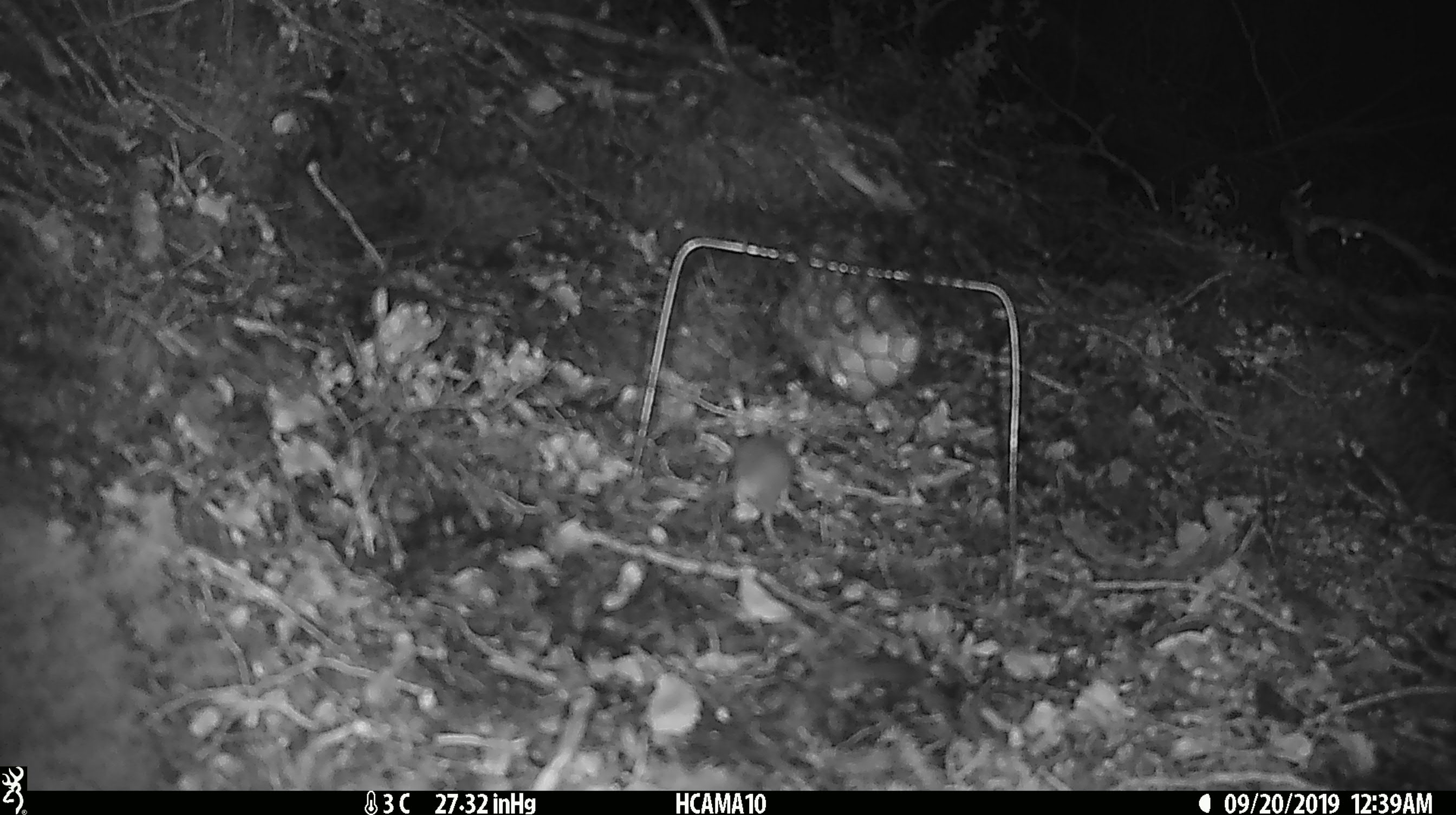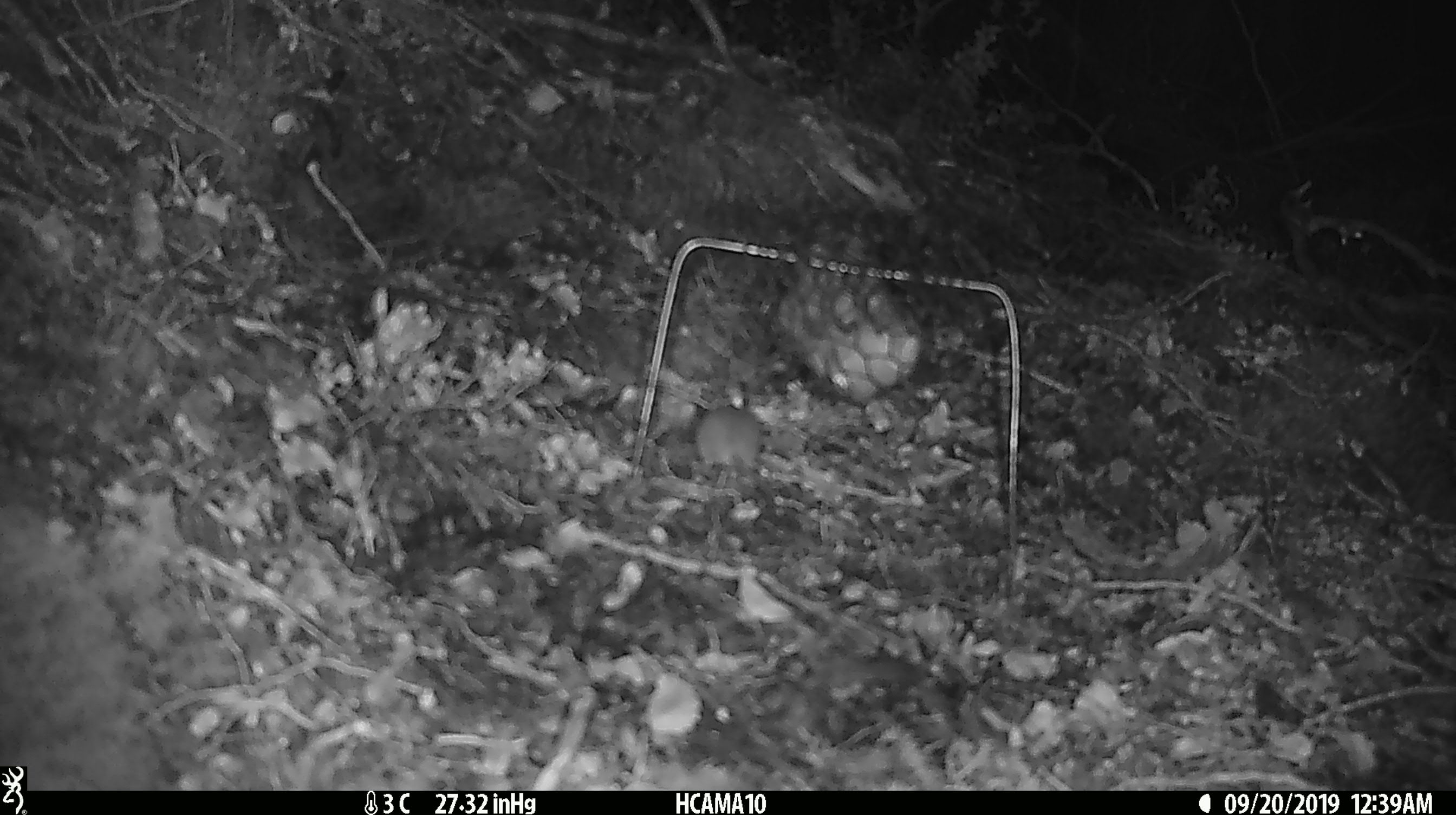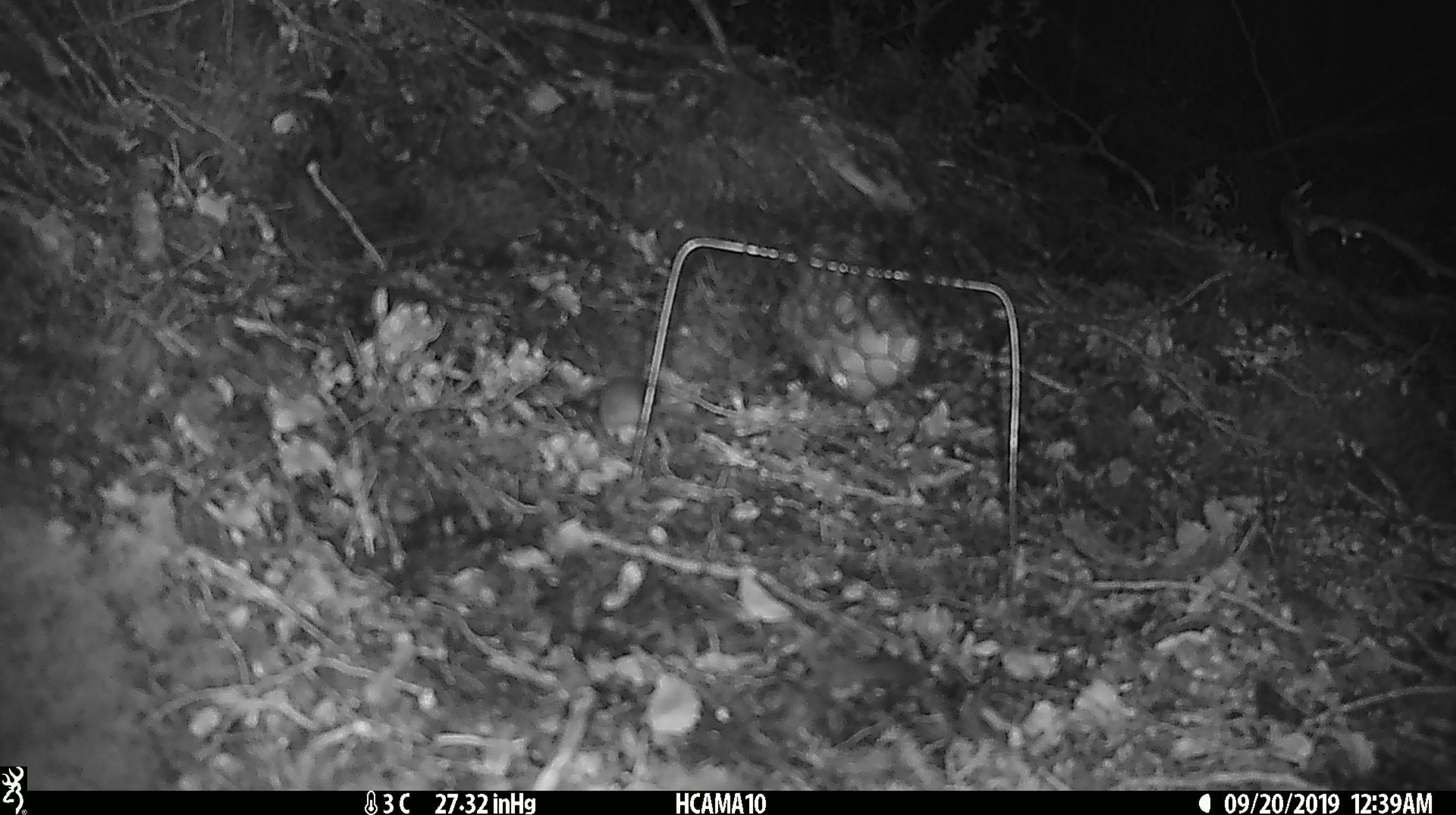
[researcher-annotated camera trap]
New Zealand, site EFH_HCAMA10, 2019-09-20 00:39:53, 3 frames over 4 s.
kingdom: Animalia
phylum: Chordata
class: Mammalia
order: Rodentia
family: Muridae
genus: Mus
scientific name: Mus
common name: mouse